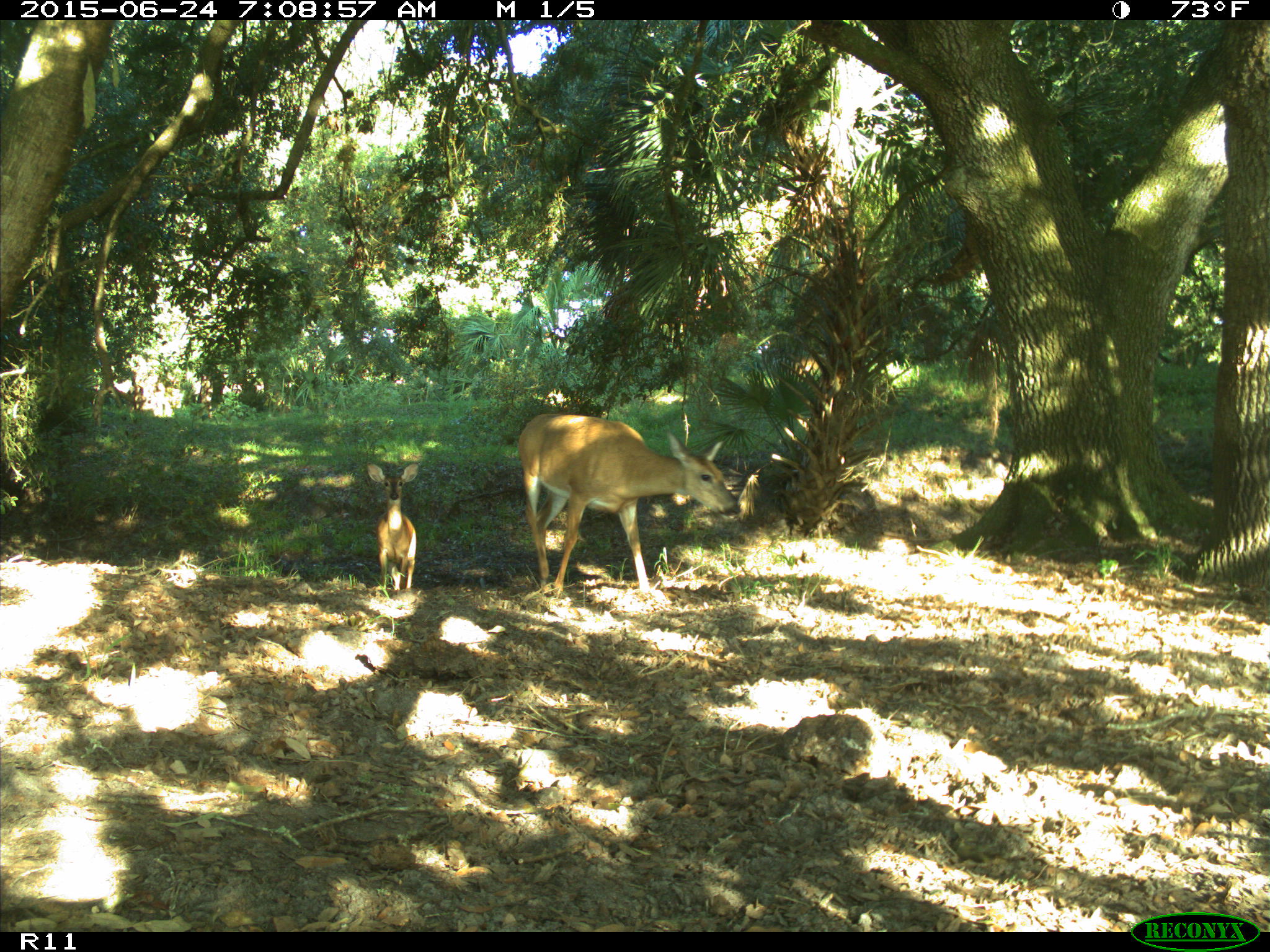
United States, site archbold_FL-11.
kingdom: Animalia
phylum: Chordata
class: Mammalia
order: Artiodactyla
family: Cervidae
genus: Odocoileus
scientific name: Odocoileus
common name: deer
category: unidentified deer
Unidentified deer (deer) (Odocoileus).